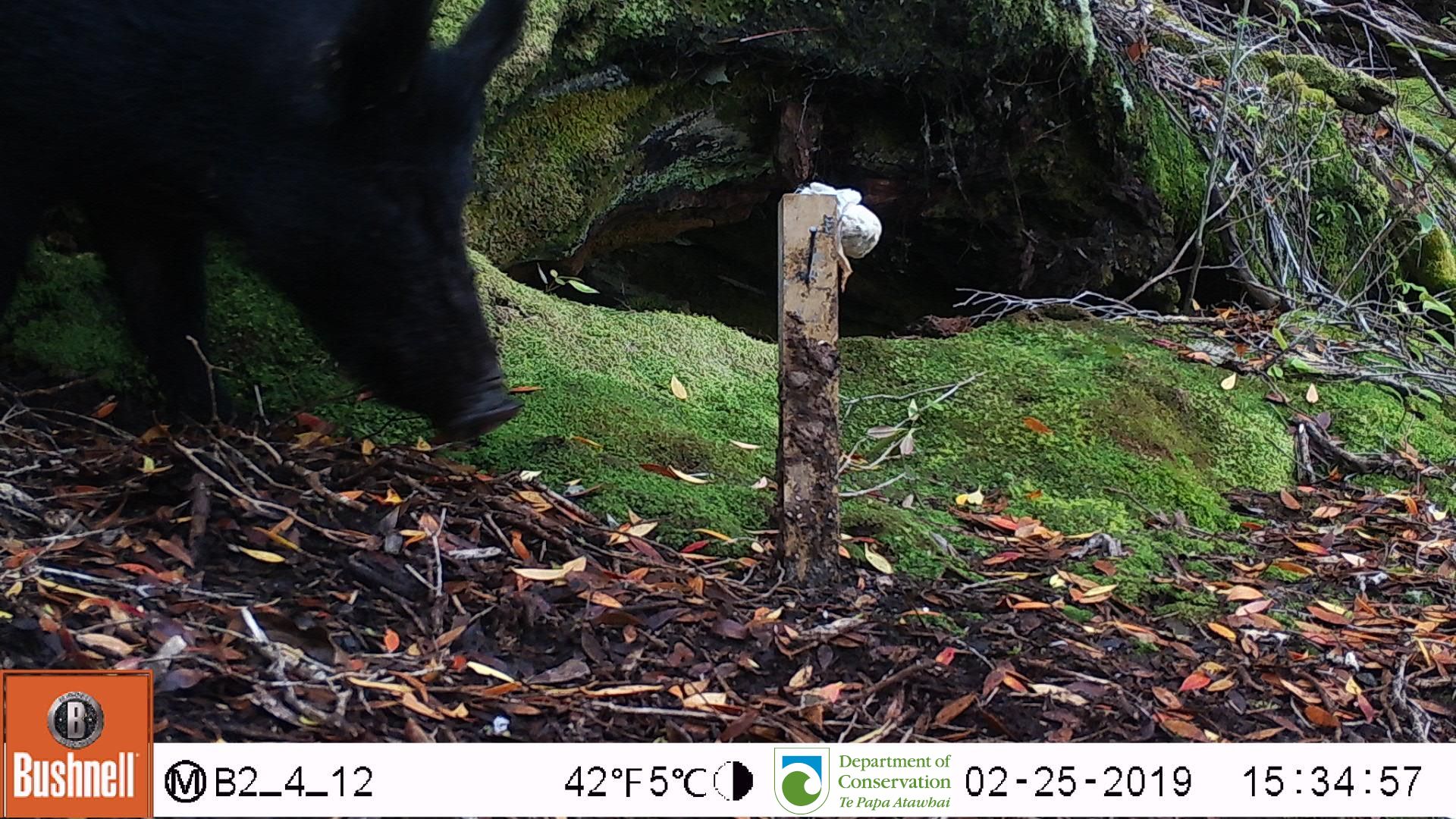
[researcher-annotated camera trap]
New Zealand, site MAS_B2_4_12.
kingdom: Animalia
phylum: Chordata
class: Mammalia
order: Artiodactyla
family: Suidae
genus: Sus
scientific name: Sus scrofa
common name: pig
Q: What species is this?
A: Pig (Sus scrofa).